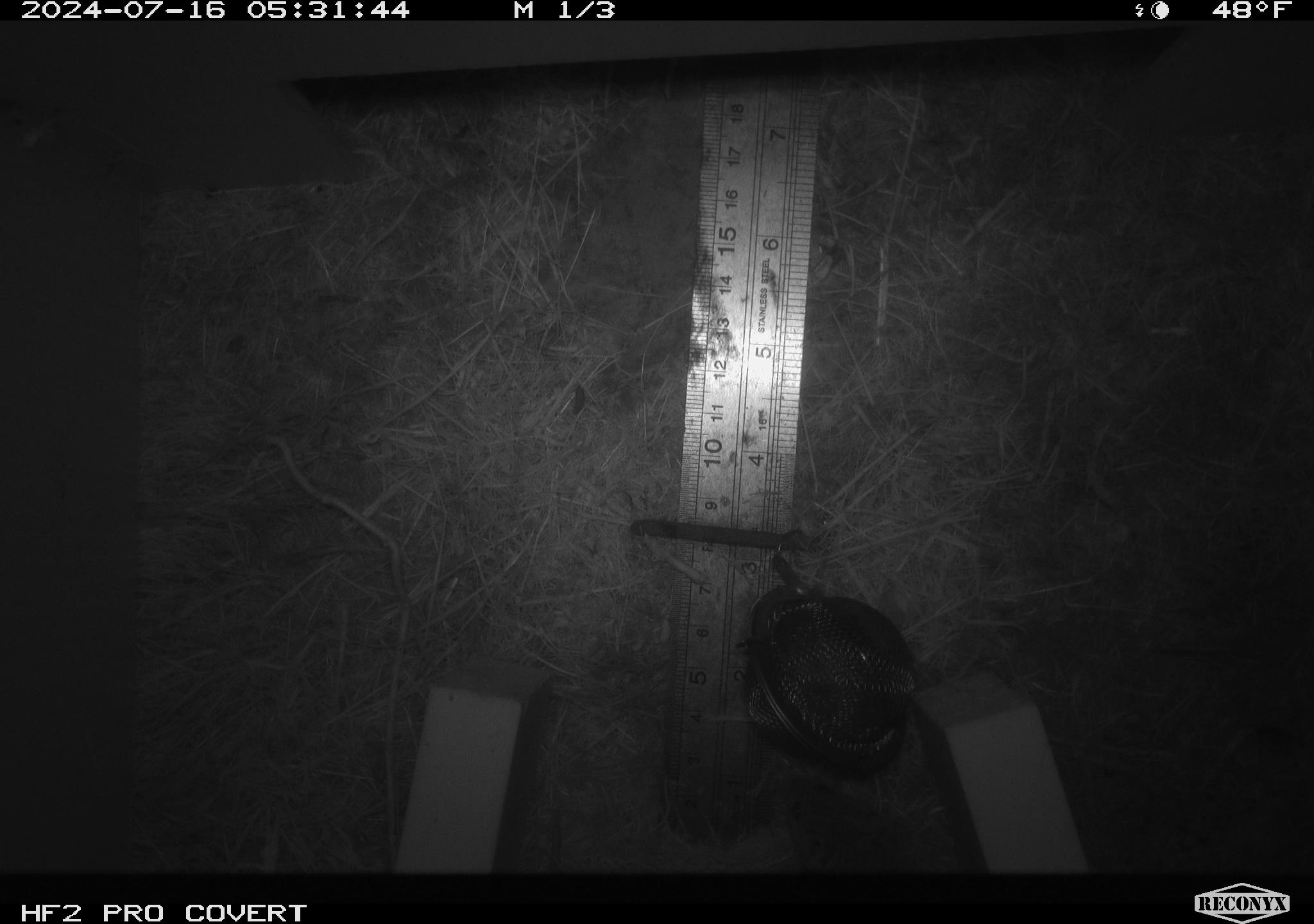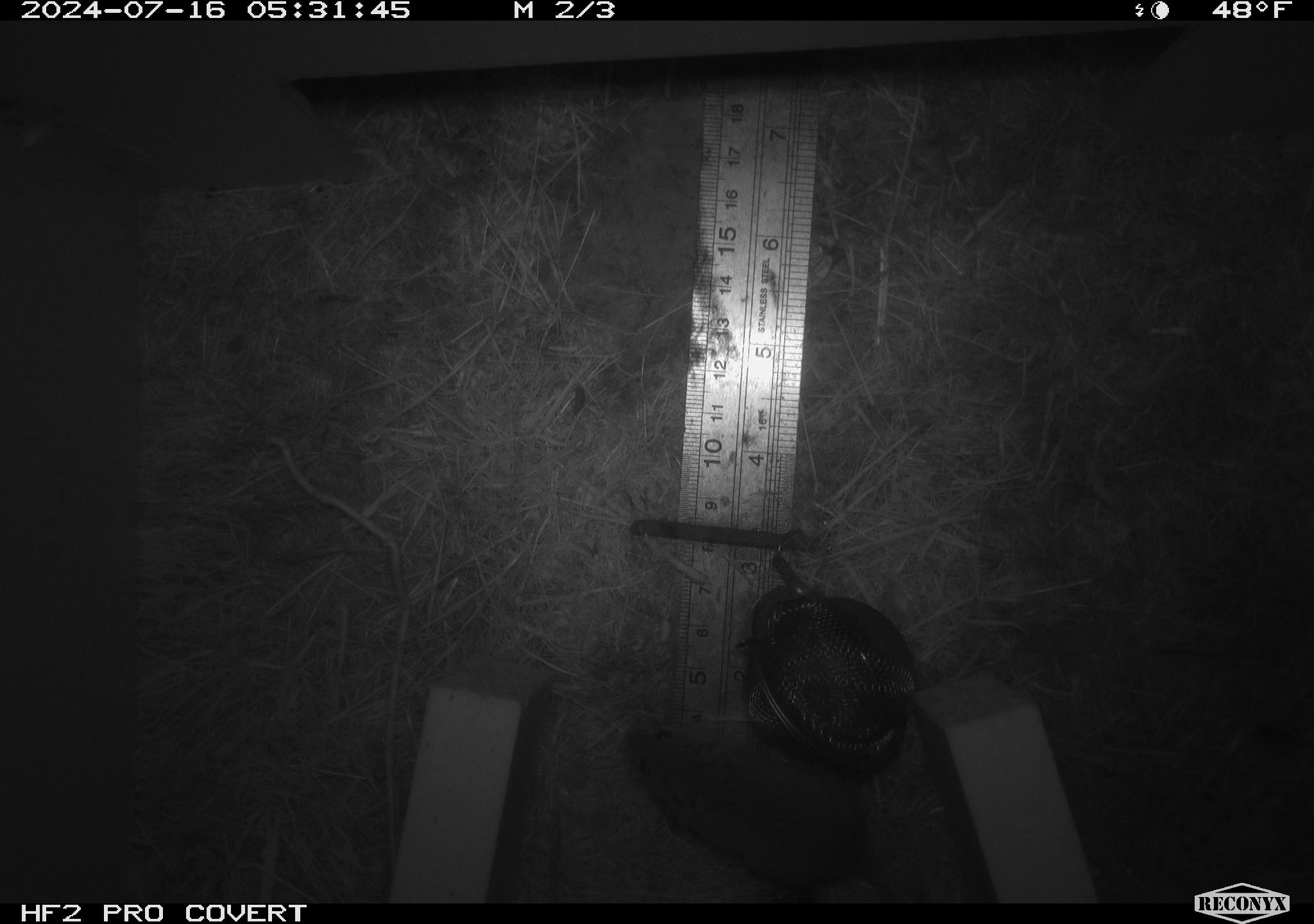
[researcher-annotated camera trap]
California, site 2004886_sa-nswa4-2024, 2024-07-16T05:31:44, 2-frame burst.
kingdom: Animalia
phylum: Chordata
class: Mammalia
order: Rodentia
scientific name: Rodentia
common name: mouse species